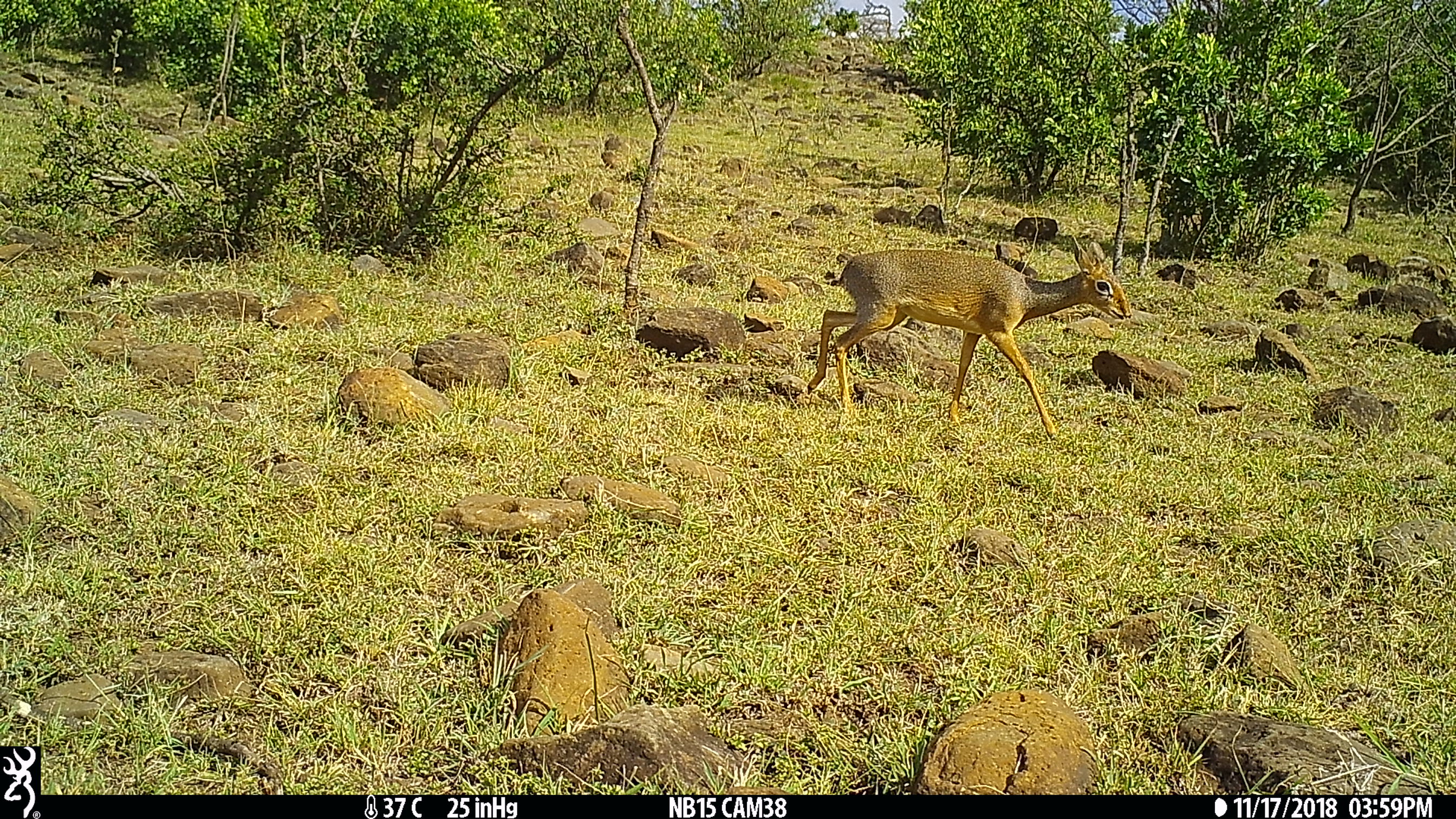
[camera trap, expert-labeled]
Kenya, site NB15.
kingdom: Animalia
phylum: Chordata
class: Mammalia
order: Artiodactyla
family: Bovidae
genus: Madoqua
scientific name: Madoqua kirkii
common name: kirk's dik-dik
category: dikdik